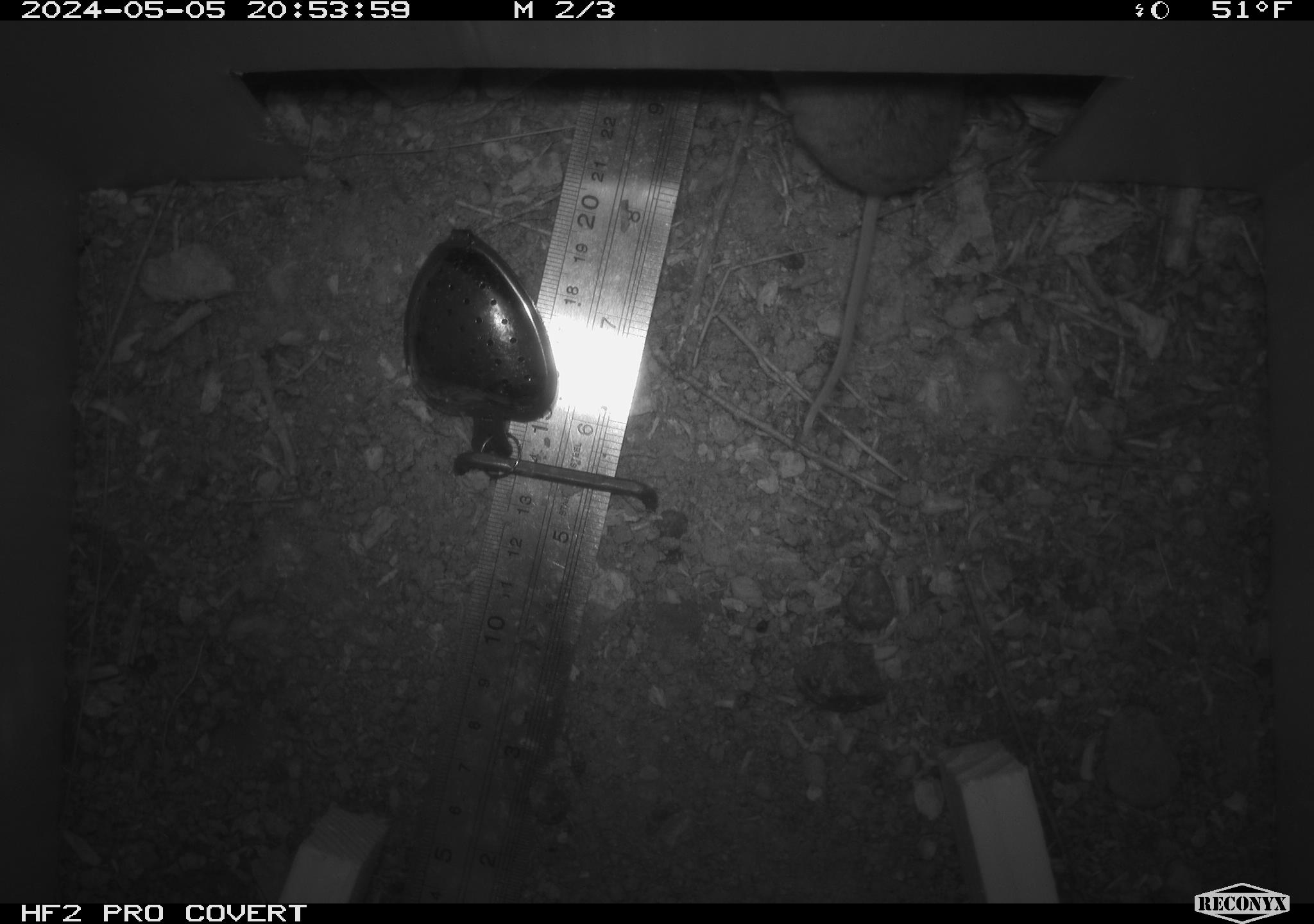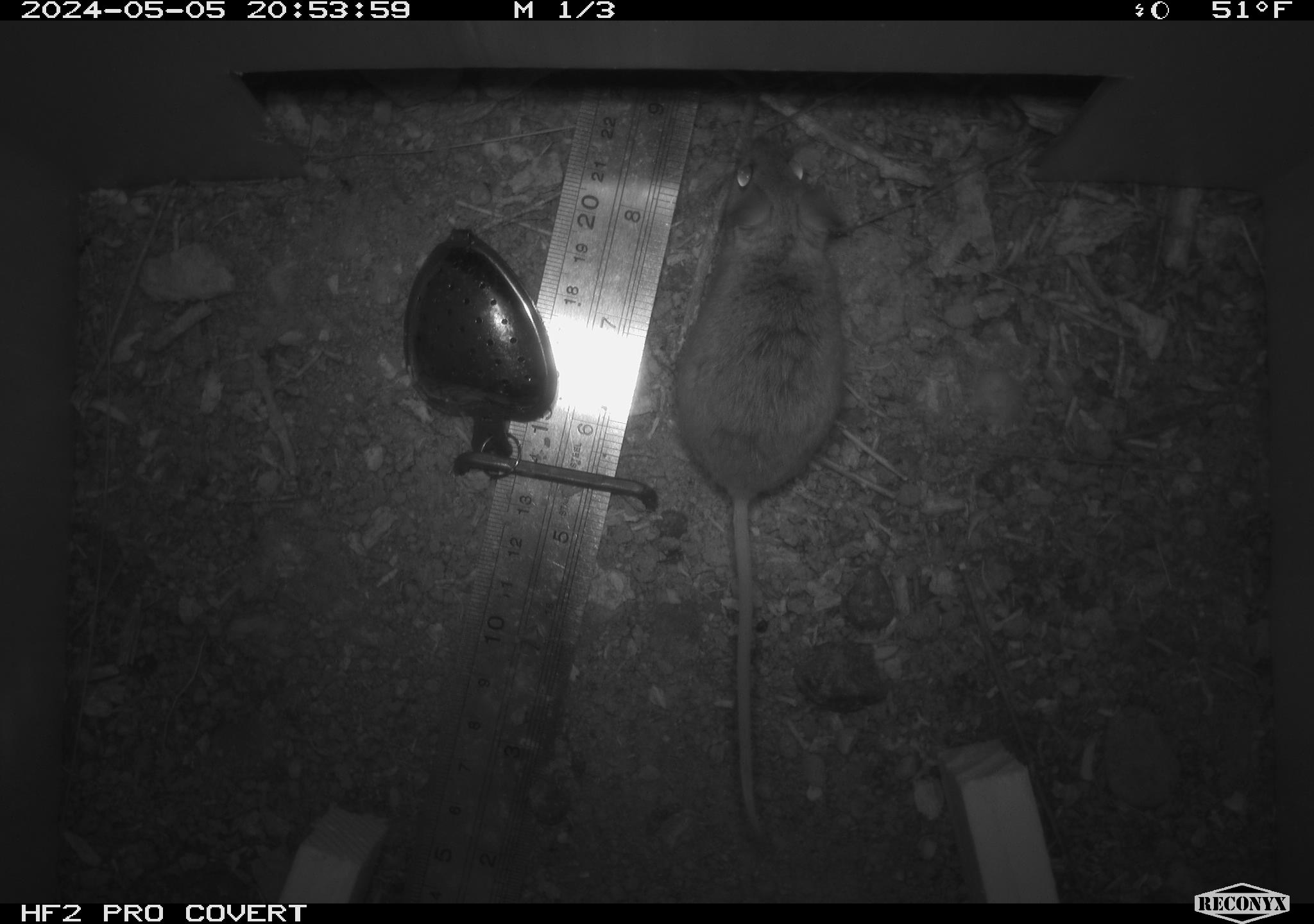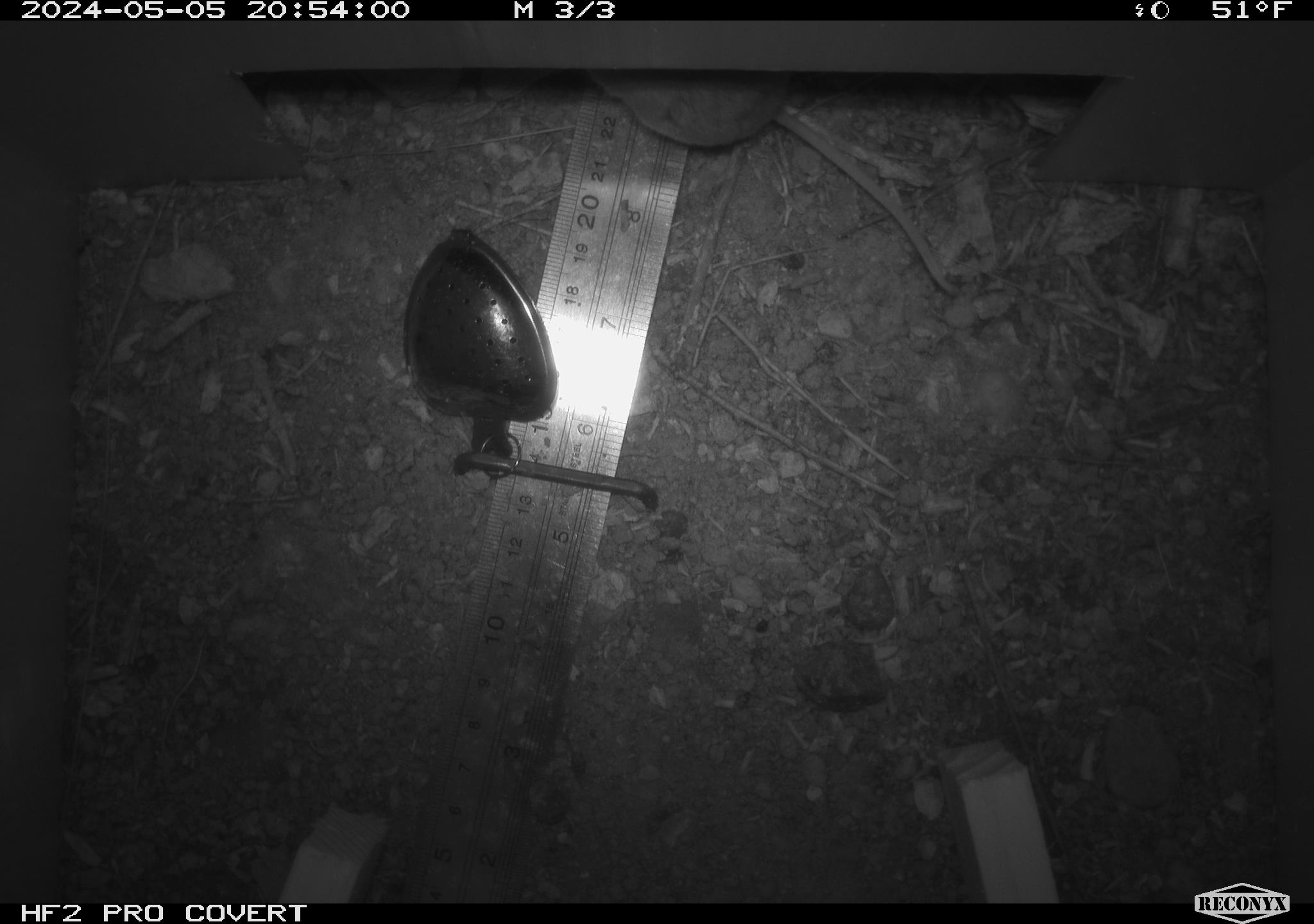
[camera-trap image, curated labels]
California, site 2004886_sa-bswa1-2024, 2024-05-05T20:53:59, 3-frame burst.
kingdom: Animalia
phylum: Chordata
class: Mammalia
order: Rodentia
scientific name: Rodentia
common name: mouse species